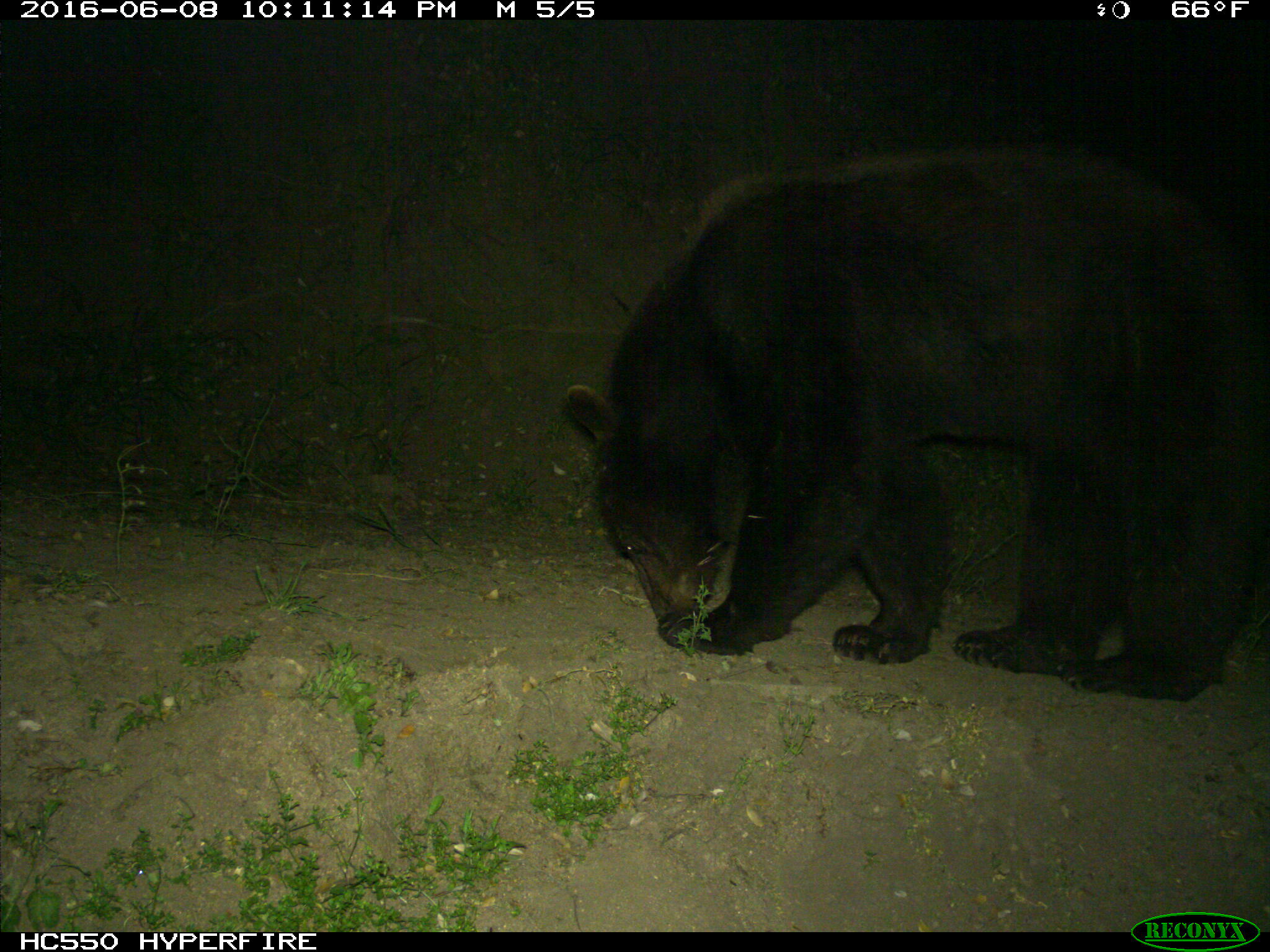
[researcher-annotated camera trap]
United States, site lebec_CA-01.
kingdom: Animalia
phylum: Chordata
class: Mammalia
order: Carnivora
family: Ursidae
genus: Ursus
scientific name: Ursus americanus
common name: american black bear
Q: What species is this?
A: Ursus americanus (american black bear).